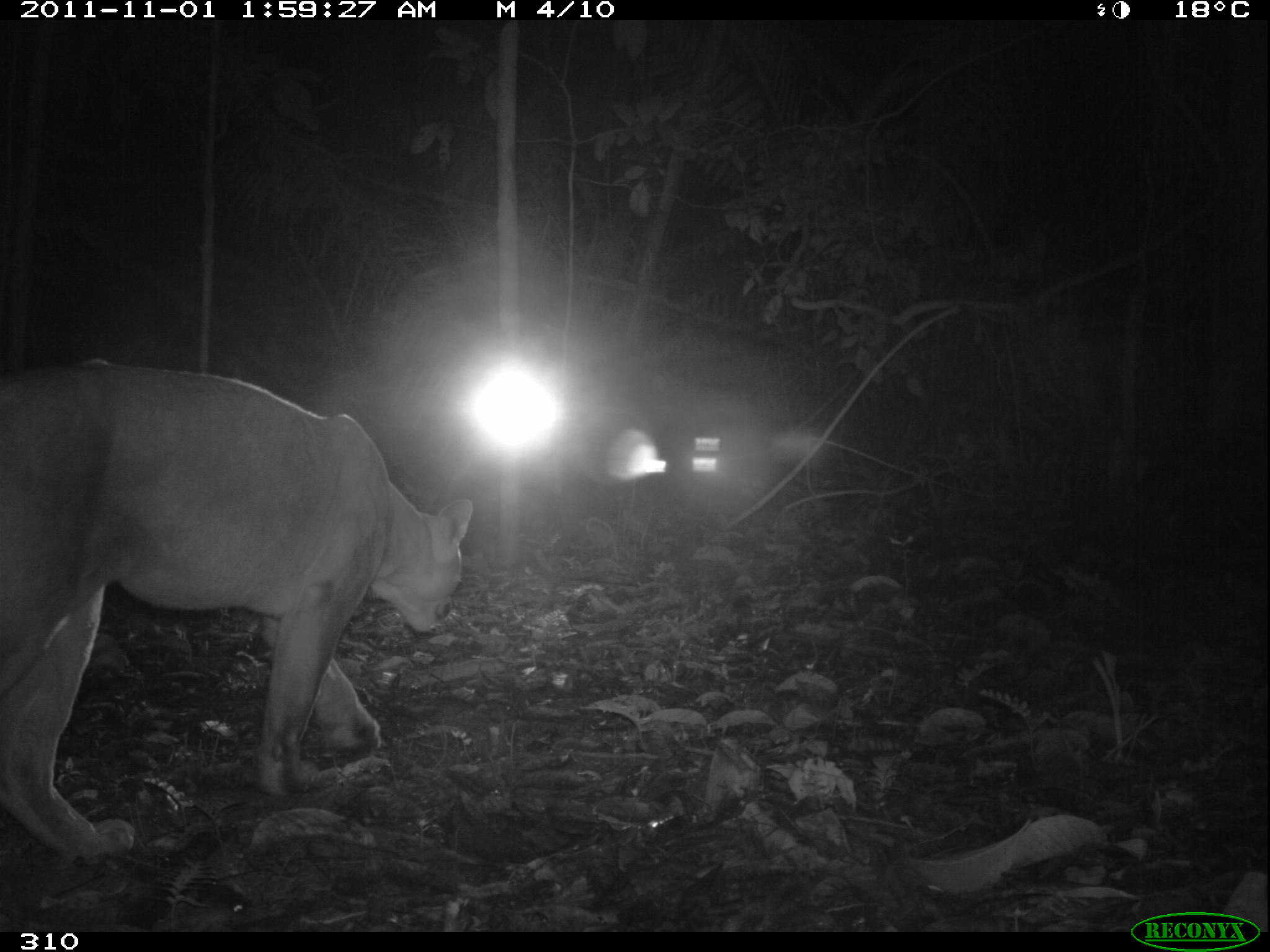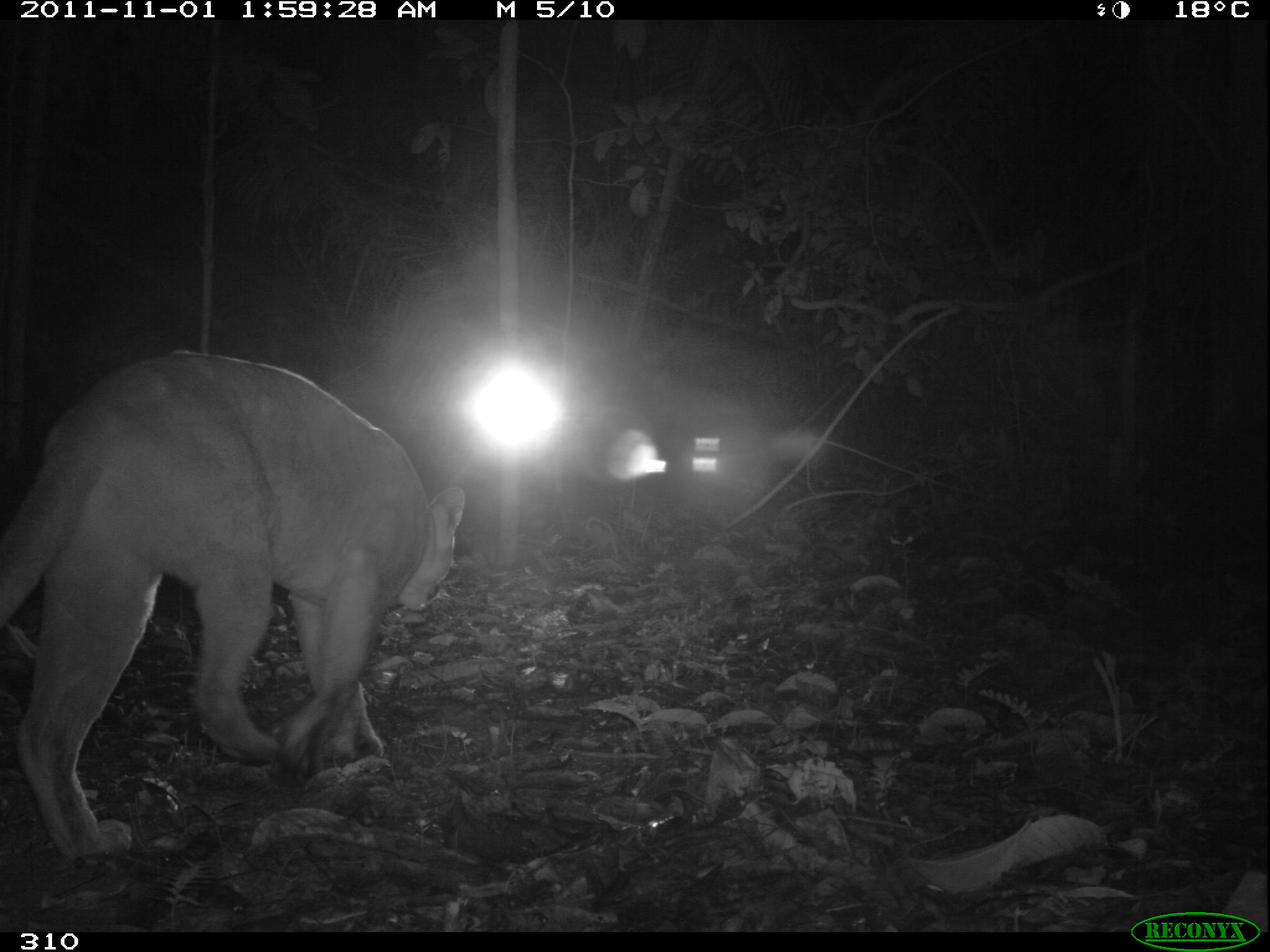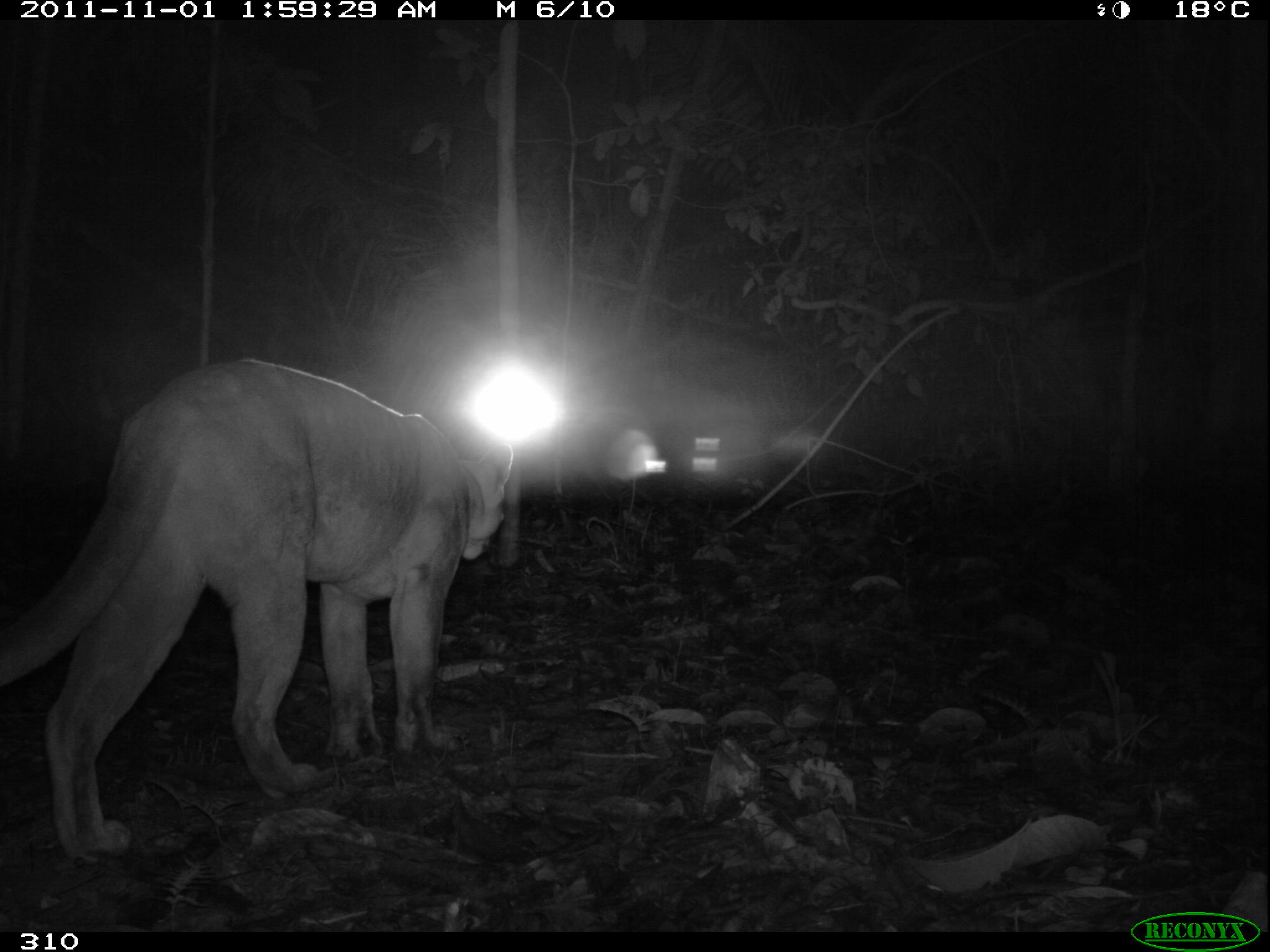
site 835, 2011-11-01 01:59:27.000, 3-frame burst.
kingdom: Animalia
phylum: Chordata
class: Mammalia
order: Carnivora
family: Felidae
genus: Puma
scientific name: Puma concolor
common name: mountain lion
Puma concolor (mountain lion).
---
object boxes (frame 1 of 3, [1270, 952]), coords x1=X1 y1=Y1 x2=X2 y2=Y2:
puma concolor: x1=3 y1=359 x2=474 y2=859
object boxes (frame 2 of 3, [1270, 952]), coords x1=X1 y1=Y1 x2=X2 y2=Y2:
puma concolor: x1=1 y1=348 x2=466 y2=860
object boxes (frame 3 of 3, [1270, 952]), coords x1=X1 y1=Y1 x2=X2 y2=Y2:
puma concolor: x1=2 y1=357 x2=514 y2=859